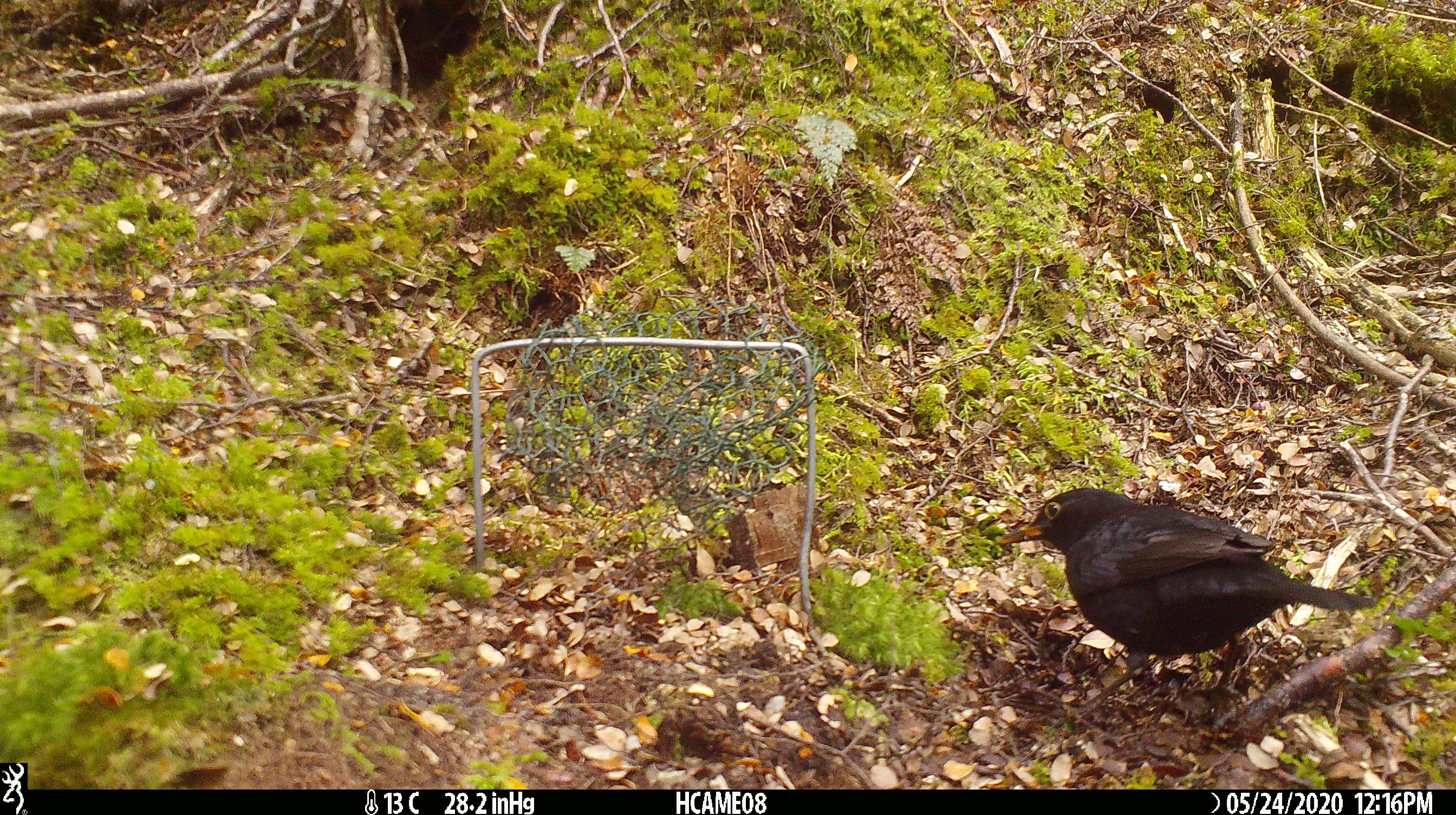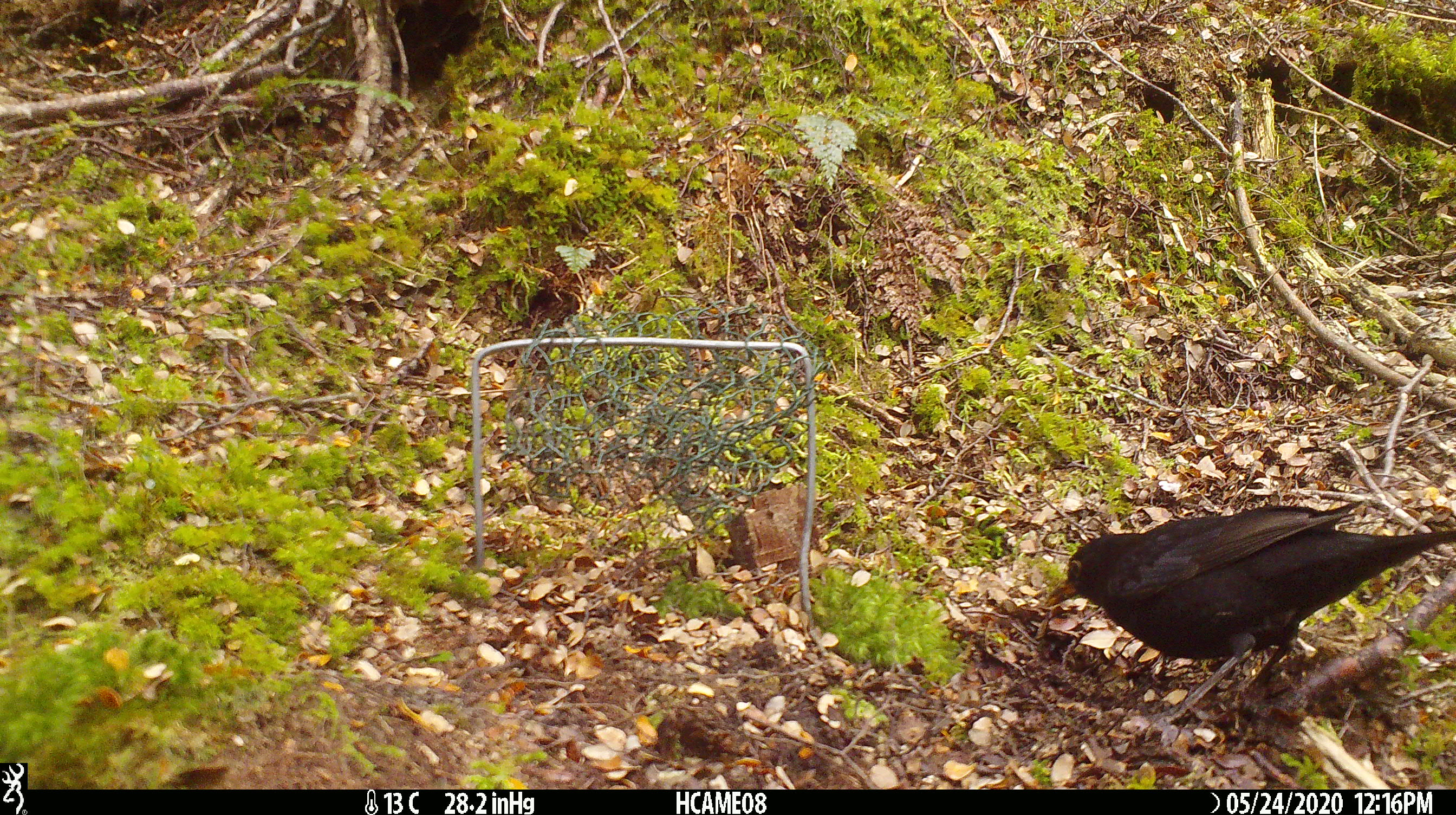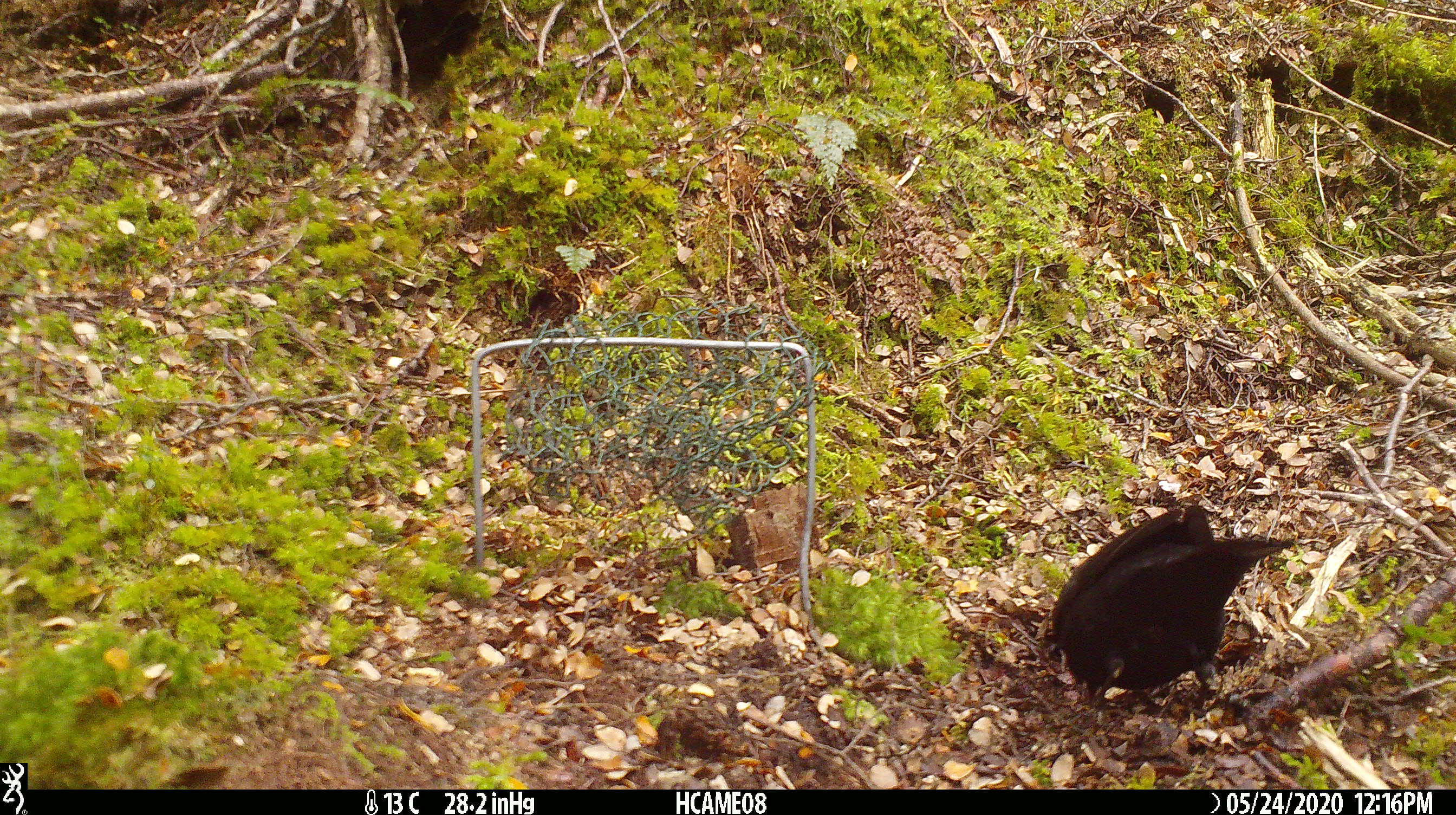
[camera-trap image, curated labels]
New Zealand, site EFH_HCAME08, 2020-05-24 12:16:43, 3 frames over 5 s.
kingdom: Animalia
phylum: Chordata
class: Aves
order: Passeriformes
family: Turdidae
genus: Turdus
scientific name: Turdus merula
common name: eurasian blackbird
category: blackbird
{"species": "blackbird (eurasian blackbird) (Turdus merula)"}